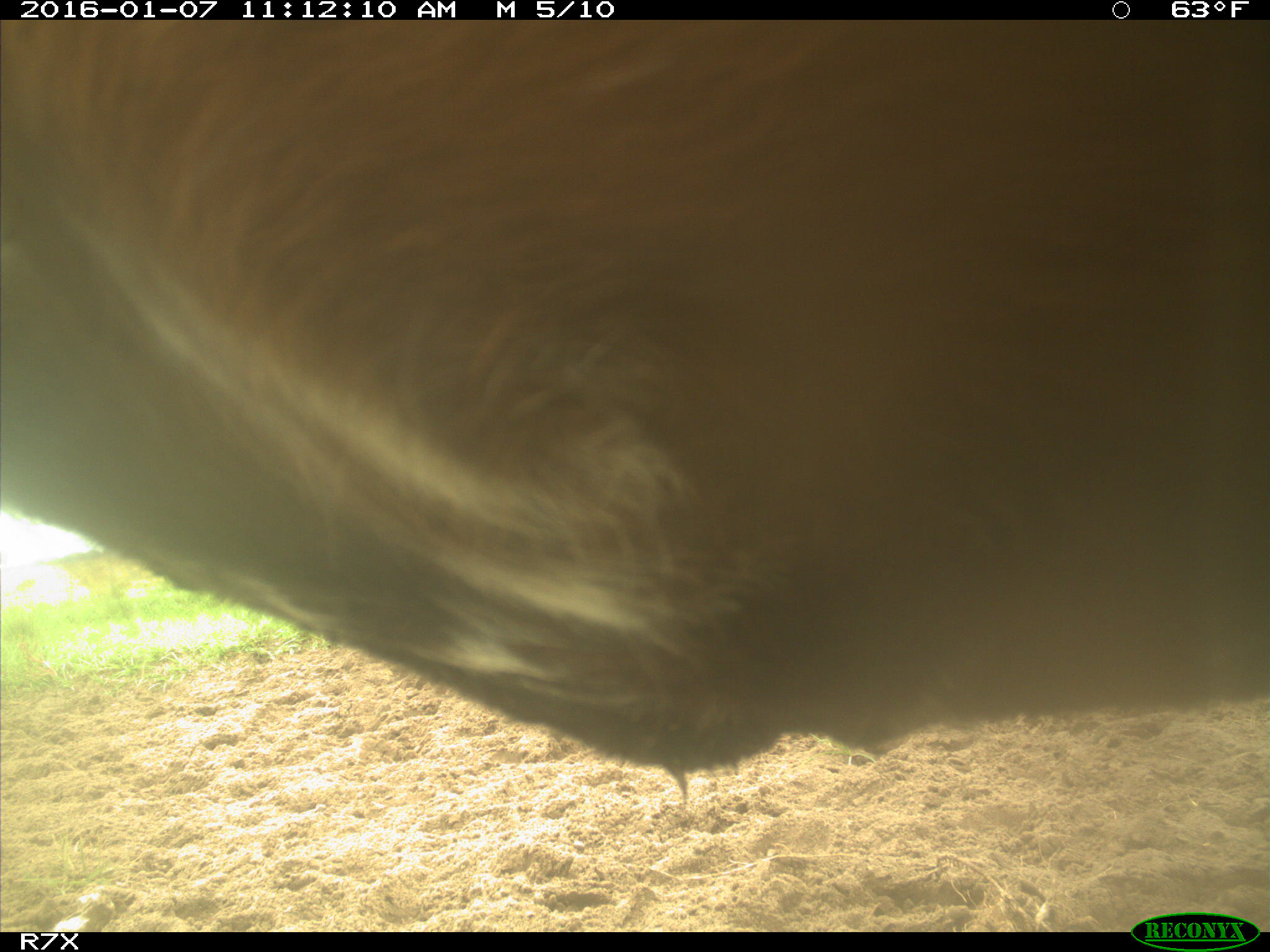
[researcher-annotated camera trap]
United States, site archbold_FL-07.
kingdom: Animalia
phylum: Chordata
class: Mammalia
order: Artiodactyla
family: Bovidae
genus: Bos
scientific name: Bos taurus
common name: domestic cow